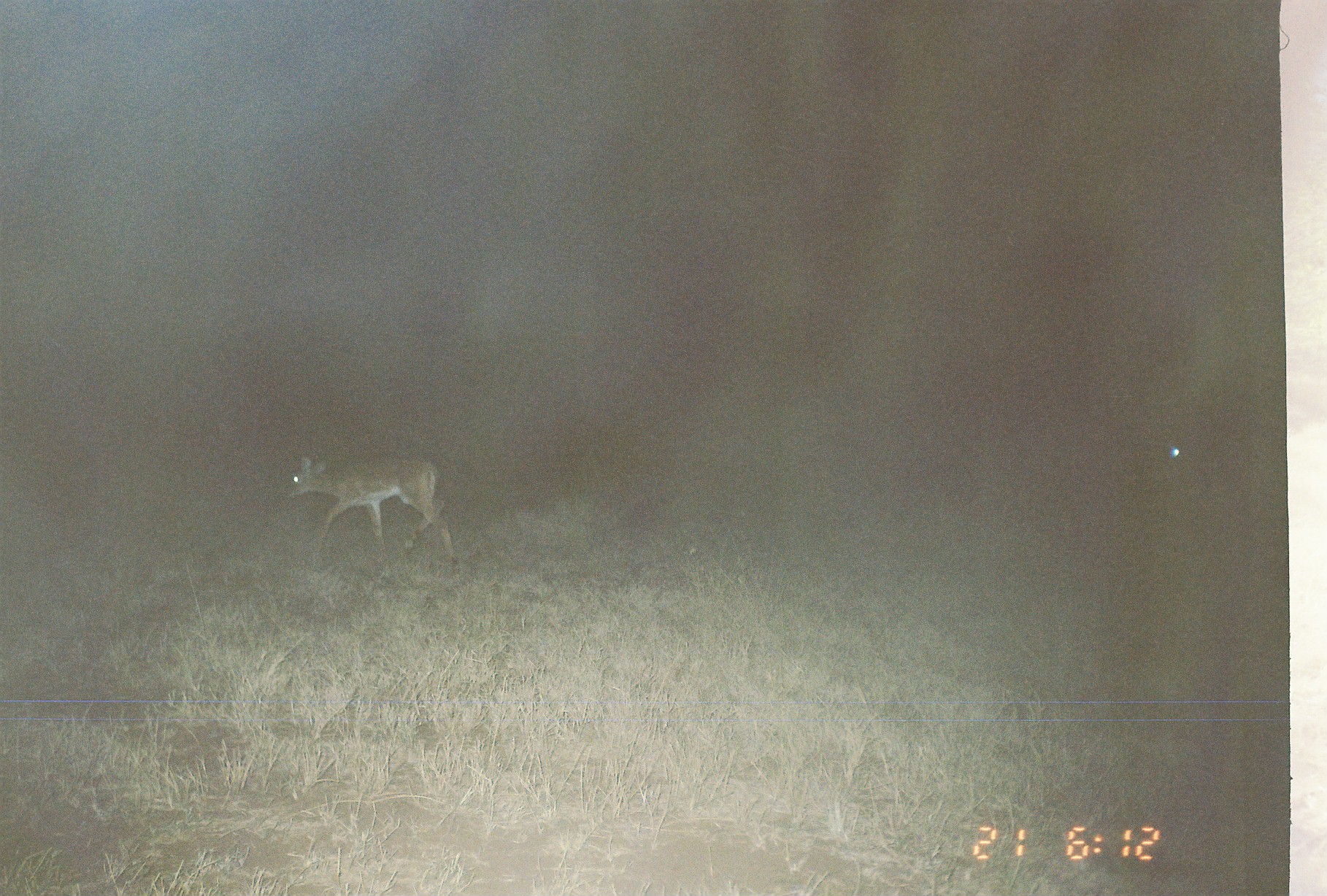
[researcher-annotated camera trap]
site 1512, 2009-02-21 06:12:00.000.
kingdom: Animalia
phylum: Chordata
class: Mammalia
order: Artiodactyla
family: Bovidae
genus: Aepyceros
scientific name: Aepyceros melampus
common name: impala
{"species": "Aepyceros melampus (impala)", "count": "2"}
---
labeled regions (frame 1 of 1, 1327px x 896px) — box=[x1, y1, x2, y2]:
aepyceros melampus: box=[283, 450, 458, 575]